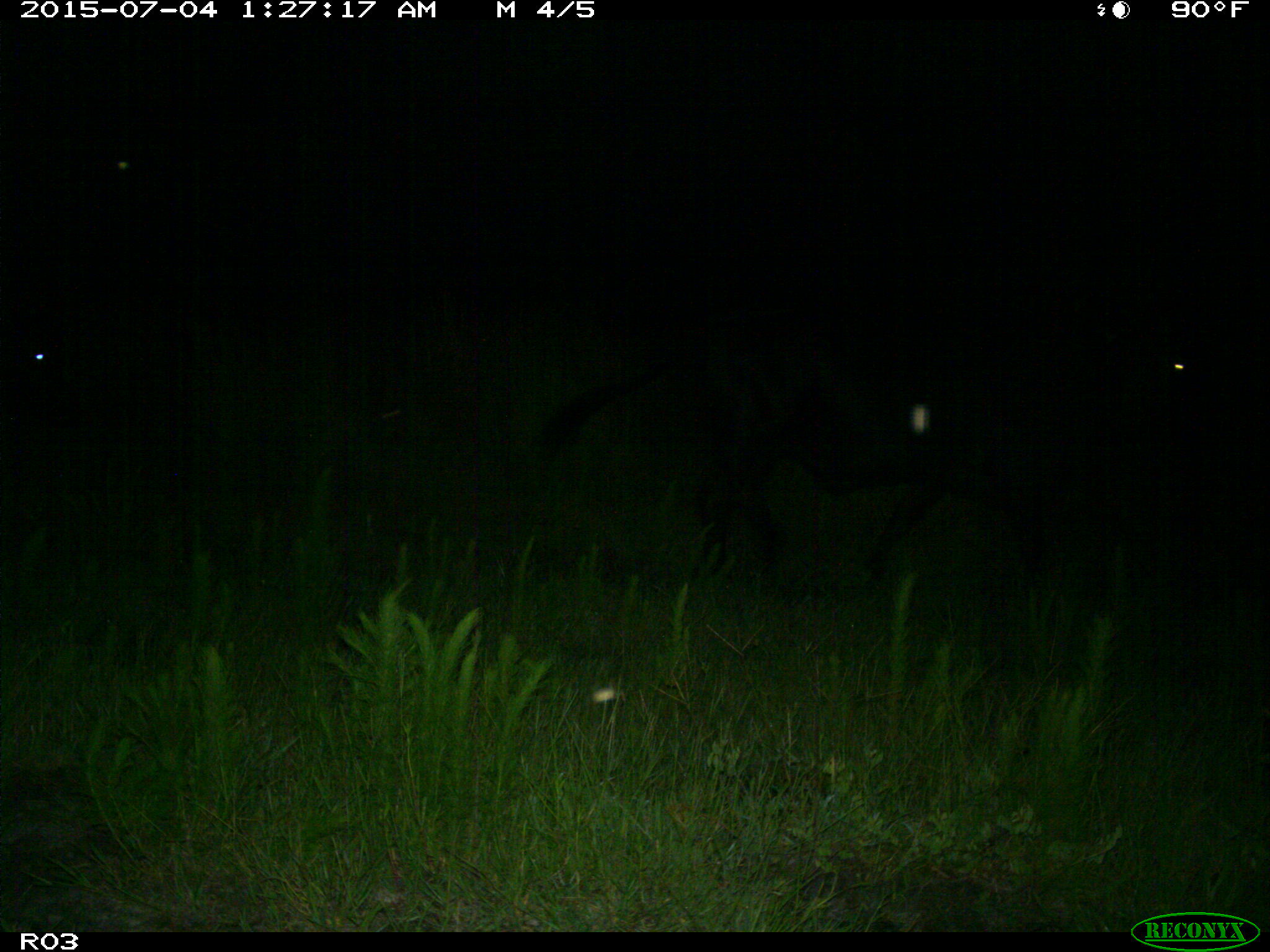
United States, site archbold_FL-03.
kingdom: Animalia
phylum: Chordata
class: Mammalia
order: Artiodactyla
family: Bovidae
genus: Bos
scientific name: Bos taurus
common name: domestic cow